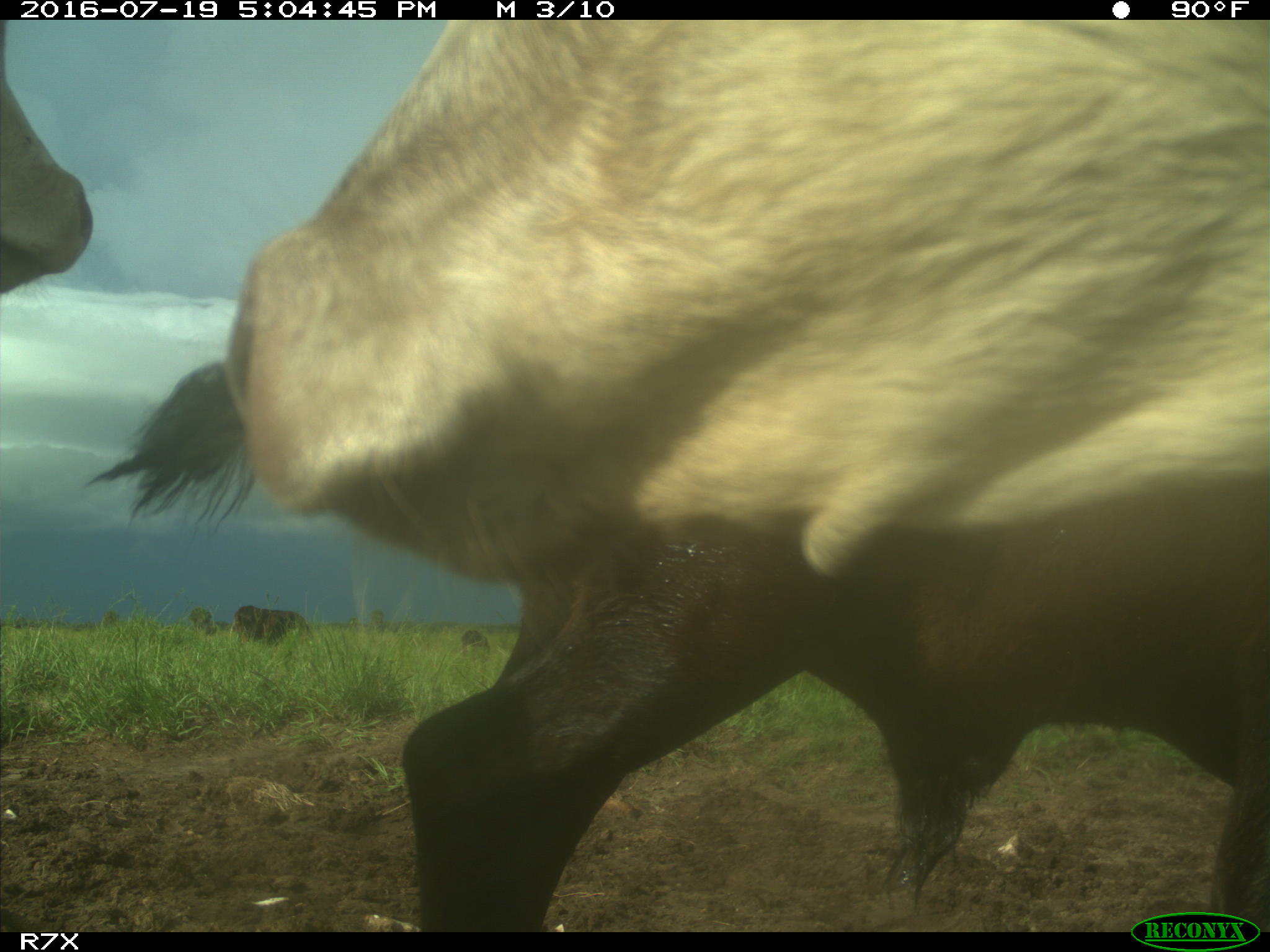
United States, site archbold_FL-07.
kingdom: Animalia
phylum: Chordata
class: Mammalia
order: Artiodactyla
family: Bovidae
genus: Bos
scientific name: Bos taurus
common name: domestic cow